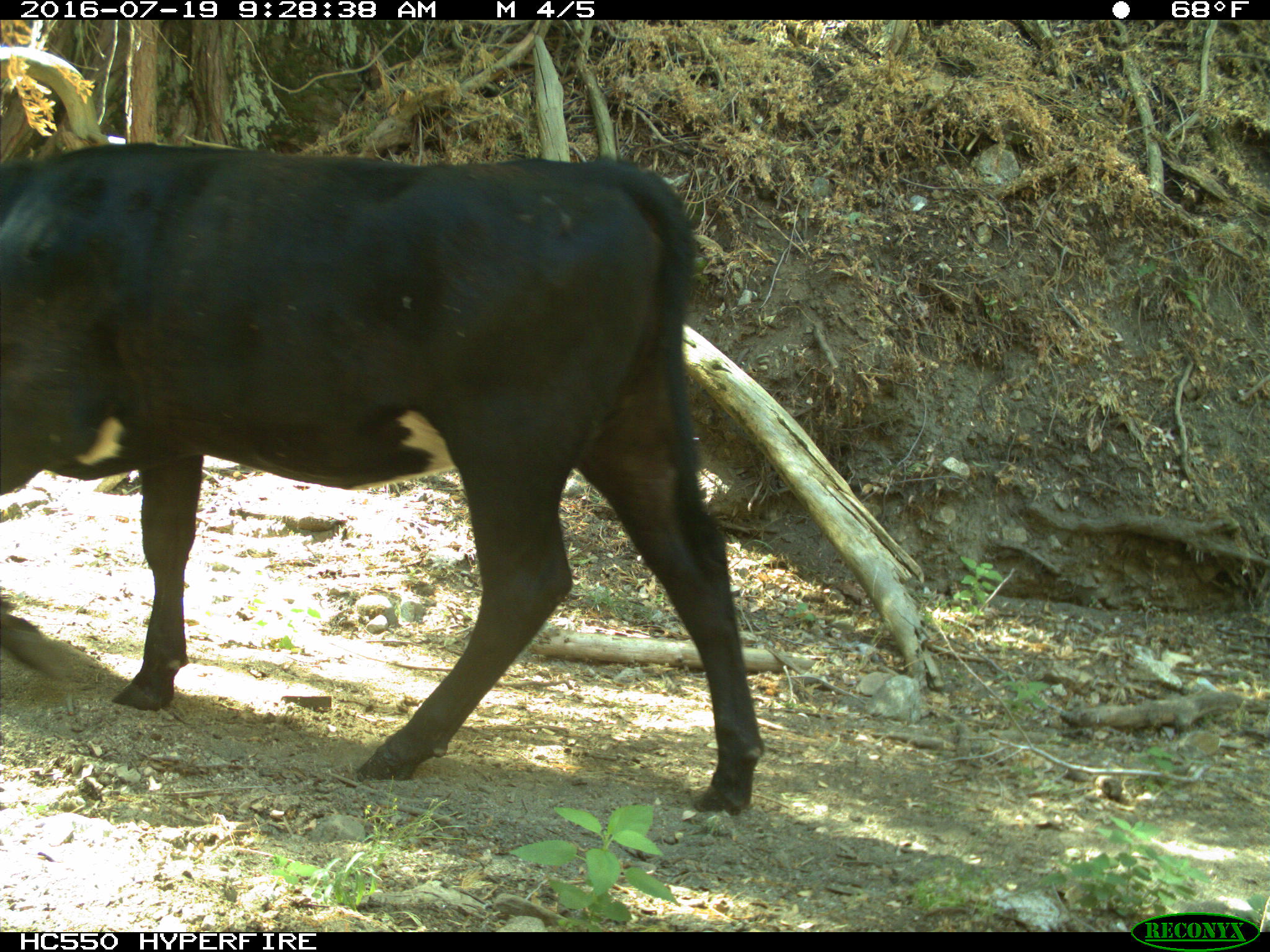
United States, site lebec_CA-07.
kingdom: Animalia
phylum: Chordata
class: Mammalia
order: Artiodactyla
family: Bovidae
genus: Bos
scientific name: Bos taurus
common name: domestic cow